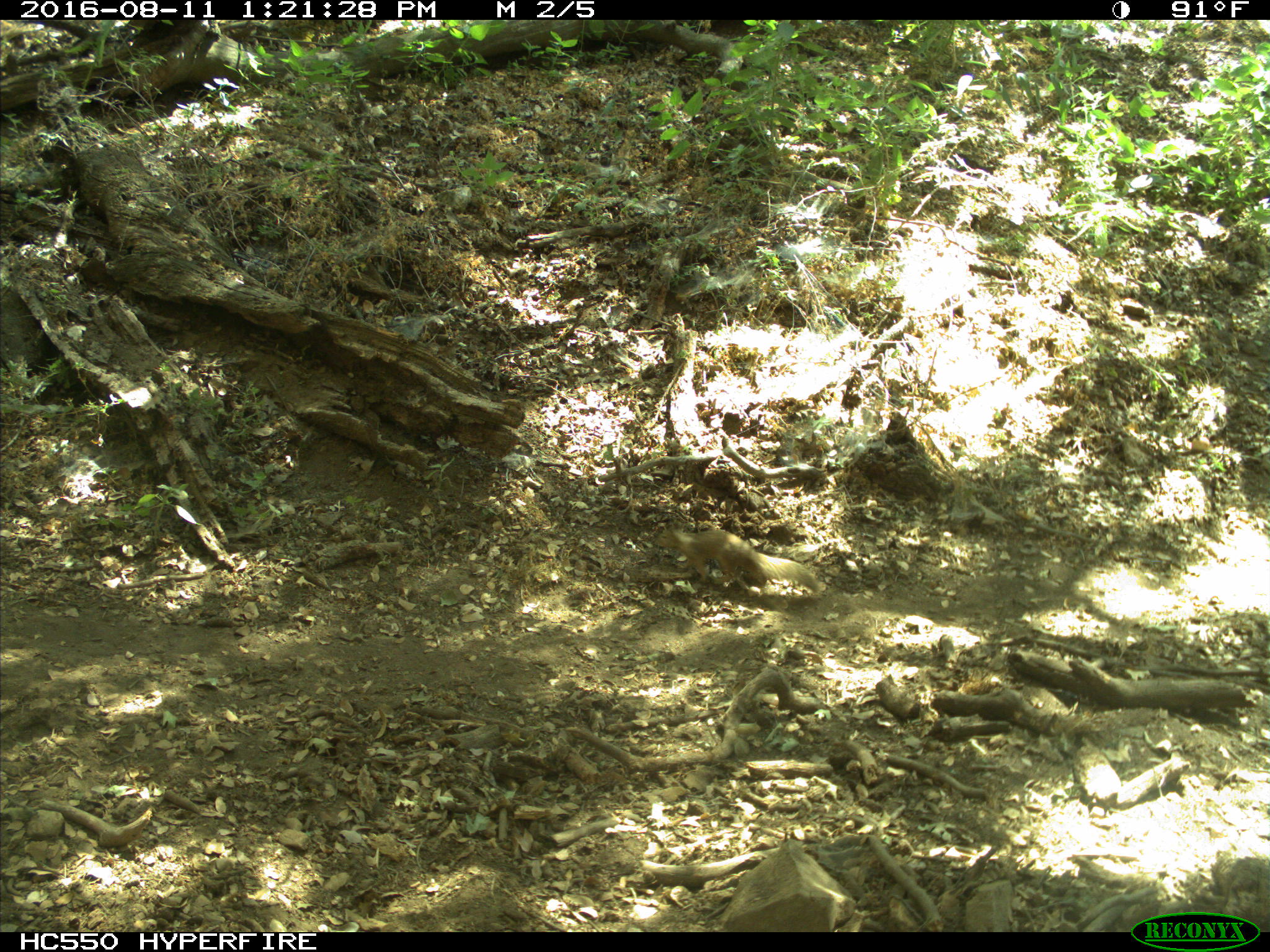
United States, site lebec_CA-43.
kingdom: Animalia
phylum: Chordata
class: Mammalia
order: Rodentia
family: Sciuridae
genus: Otospermophilus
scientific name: Otospermophilus beecheyi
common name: california ground squirrel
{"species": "Otospermophilus beecheyi (california ground squirrel)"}